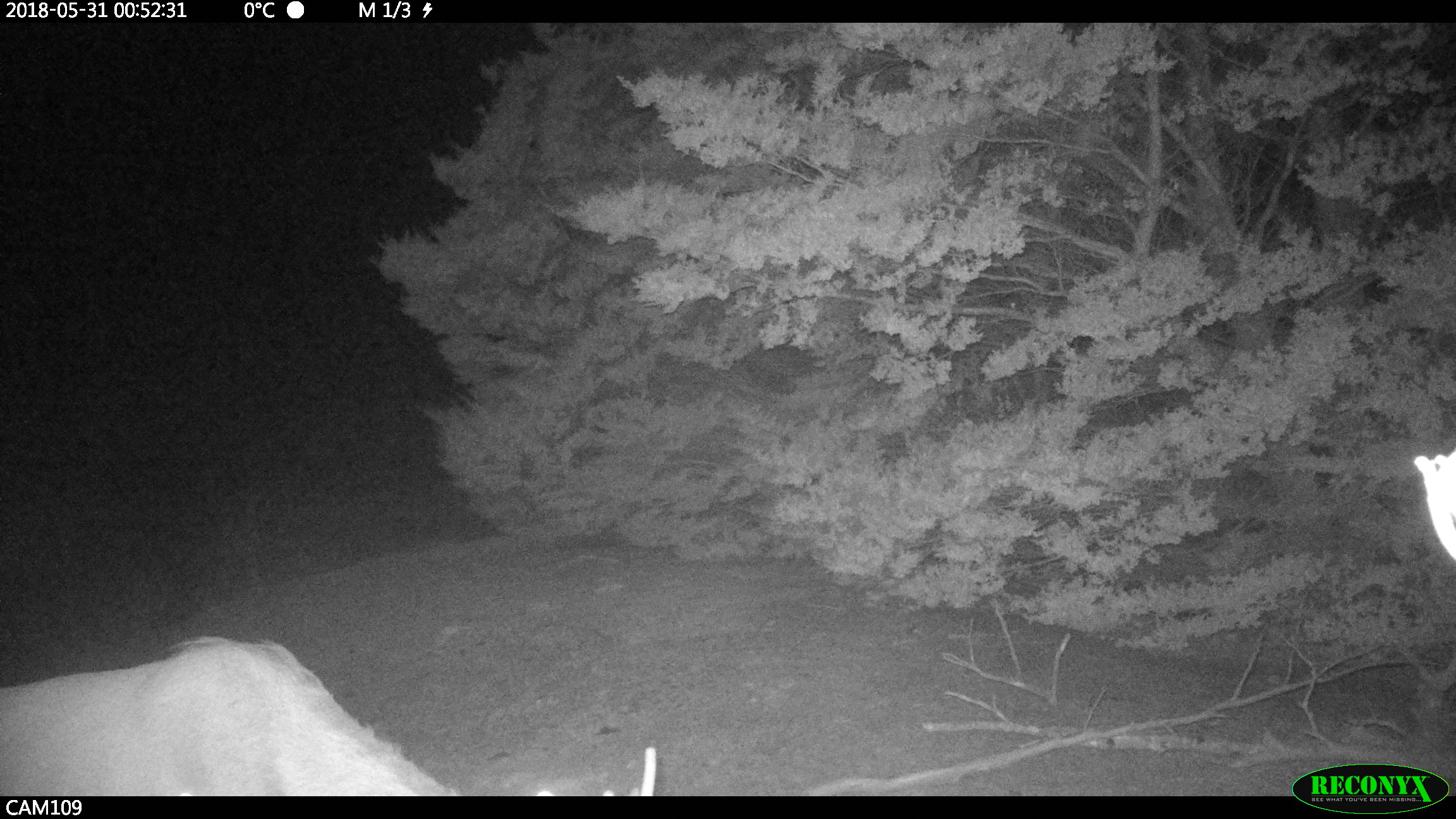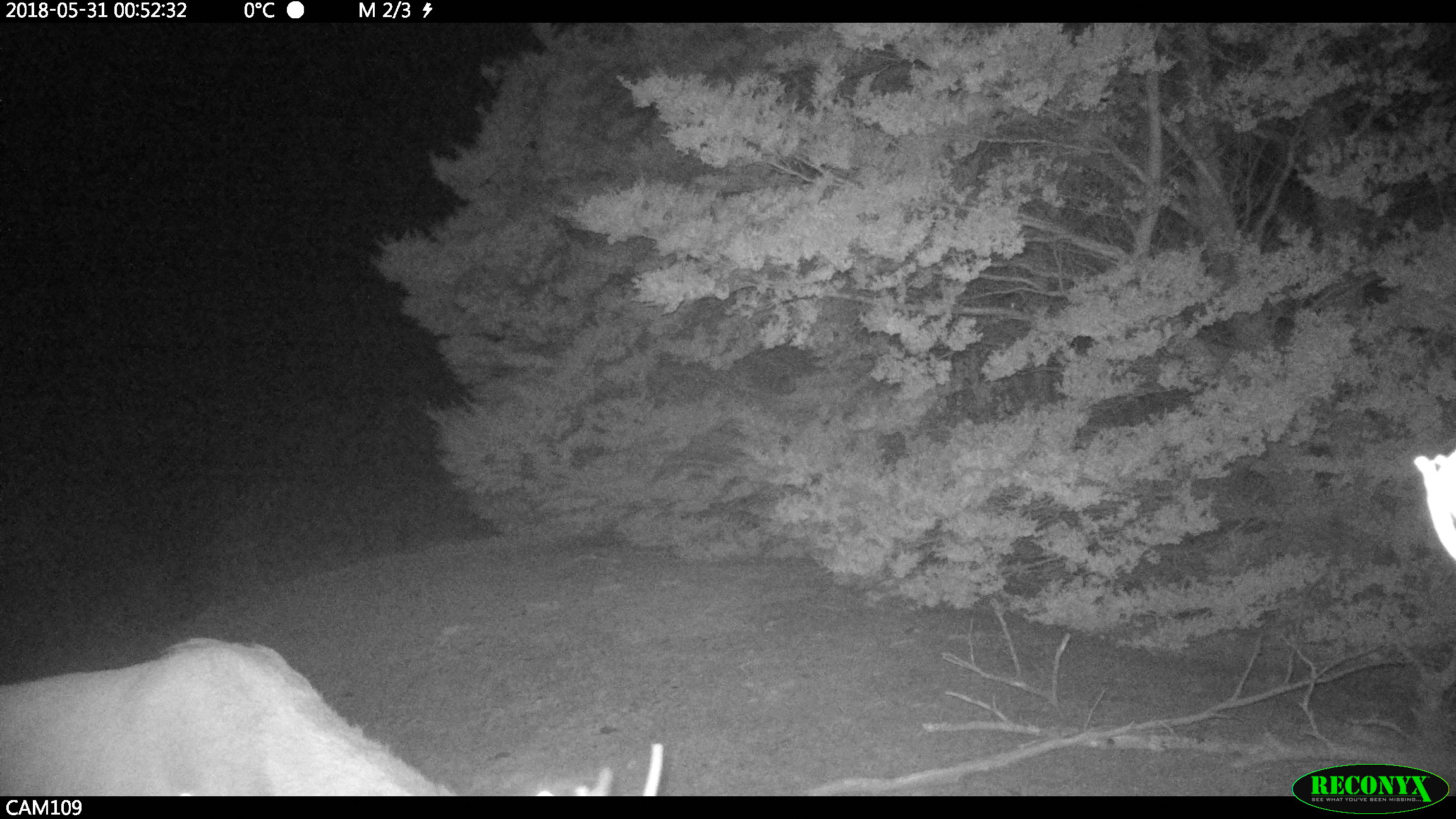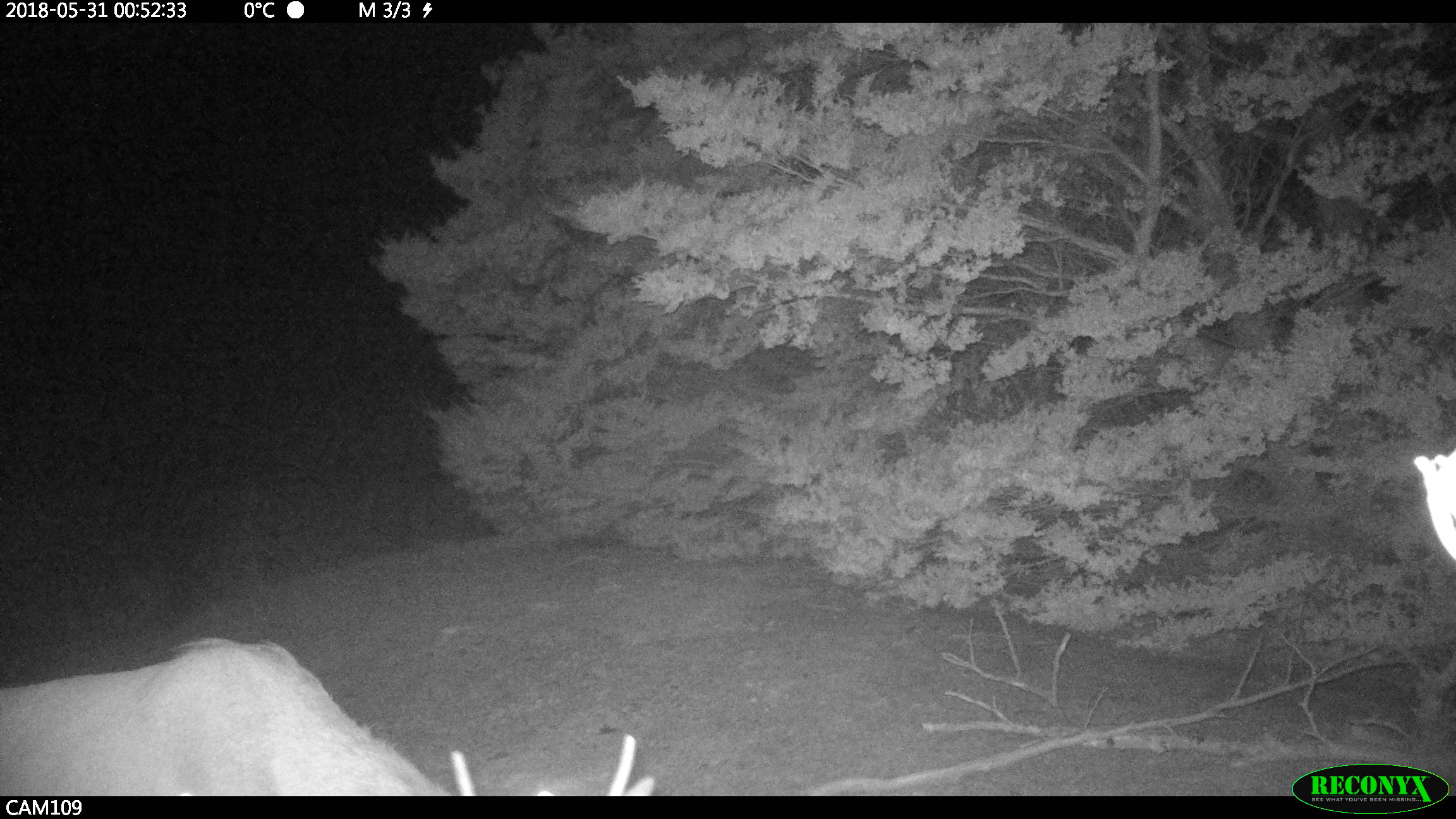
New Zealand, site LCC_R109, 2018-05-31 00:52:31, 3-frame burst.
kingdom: Animalia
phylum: Chordata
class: Mammalia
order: Artiodactyla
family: Cervidae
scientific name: Cervidae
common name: deer